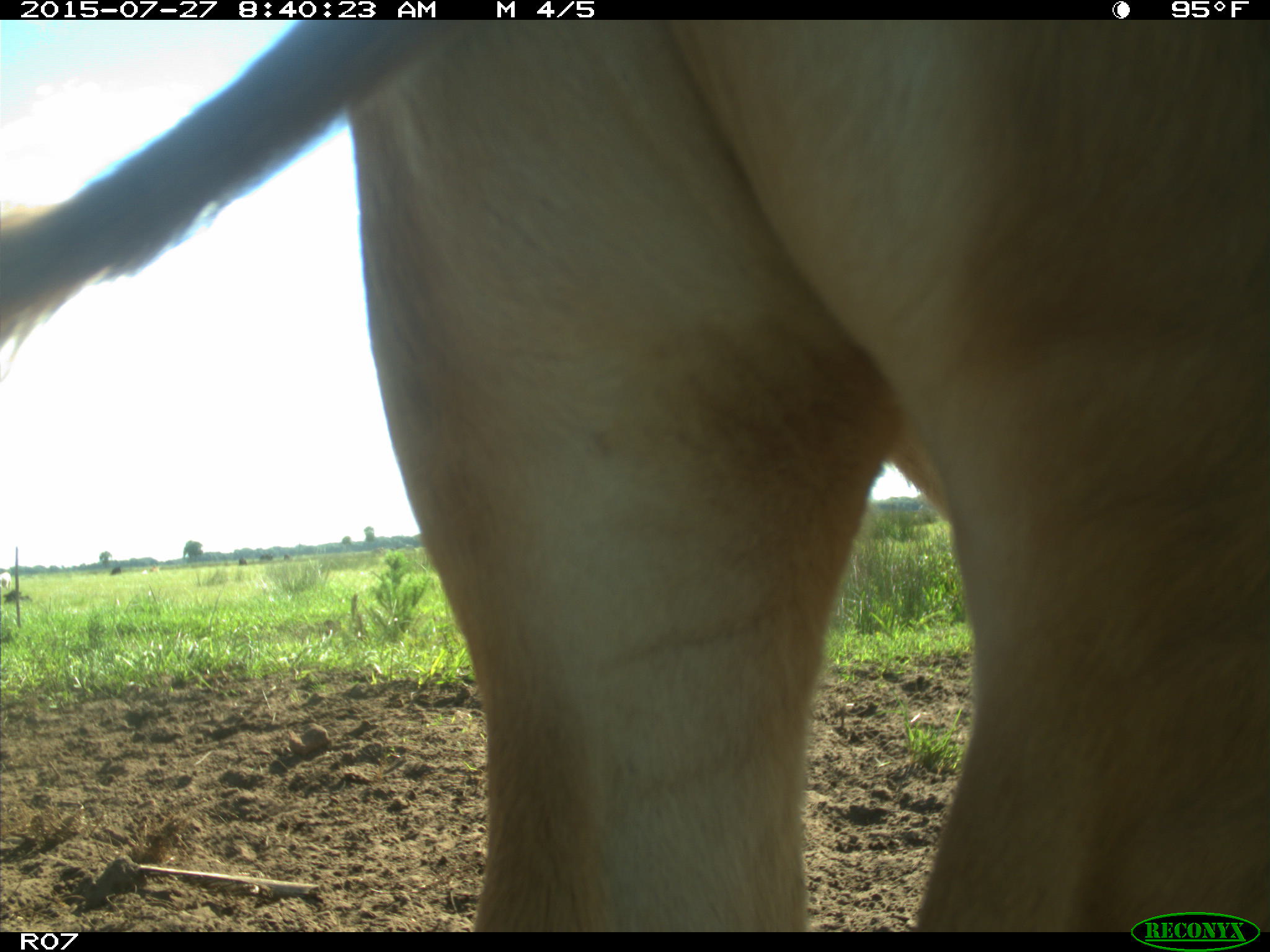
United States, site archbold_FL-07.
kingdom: Animalia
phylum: Chordata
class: Mammalia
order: Artiodactyla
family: Bovidae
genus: Bos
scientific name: Bos taurus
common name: domestic cow